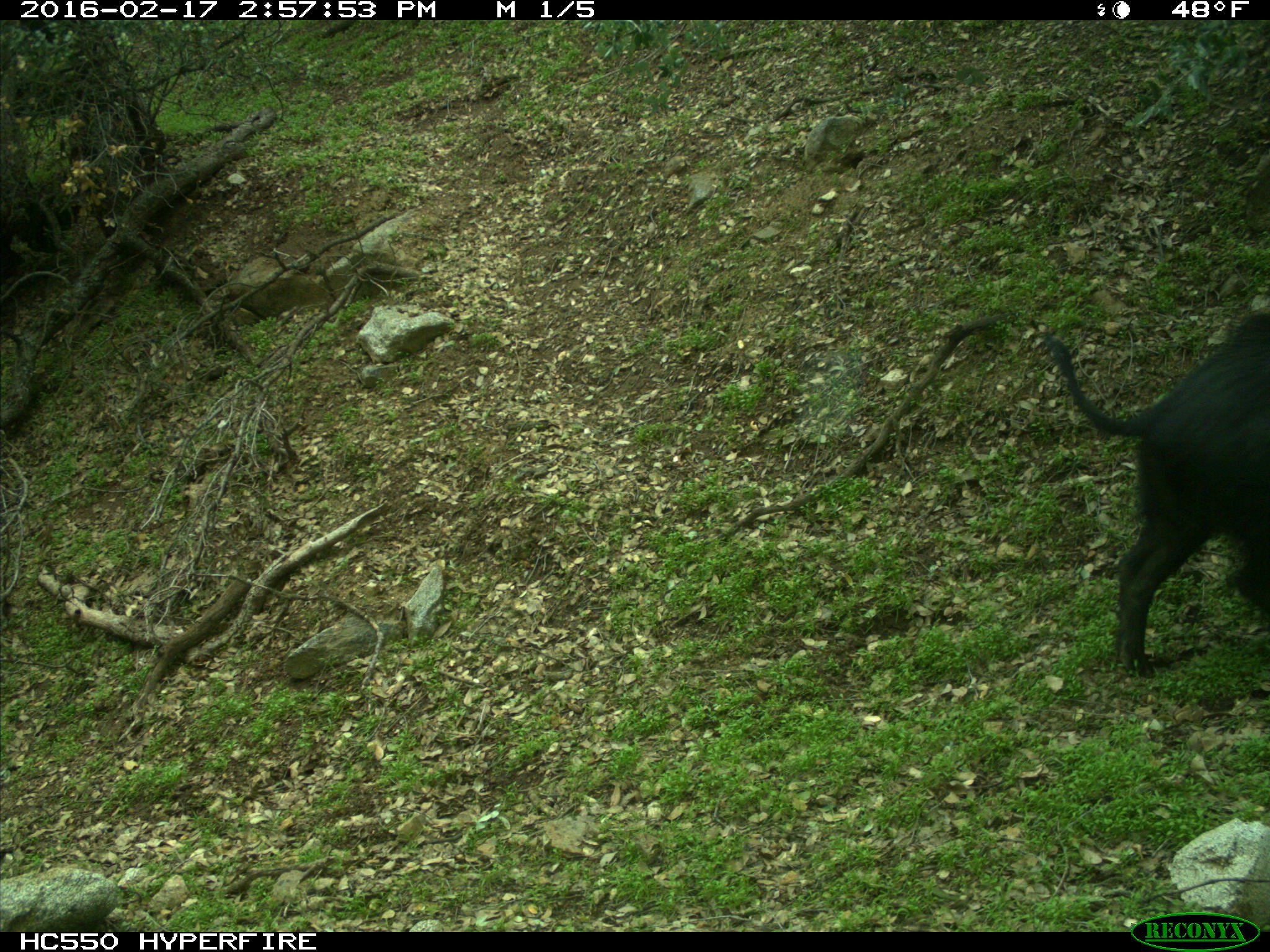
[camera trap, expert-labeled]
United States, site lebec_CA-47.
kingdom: Animalia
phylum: Chordata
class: Mammalia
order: Artiodactyla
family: Suidae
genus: Sus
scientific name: Sus scrofa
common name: wild boar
Sus scrofa (wild boar).